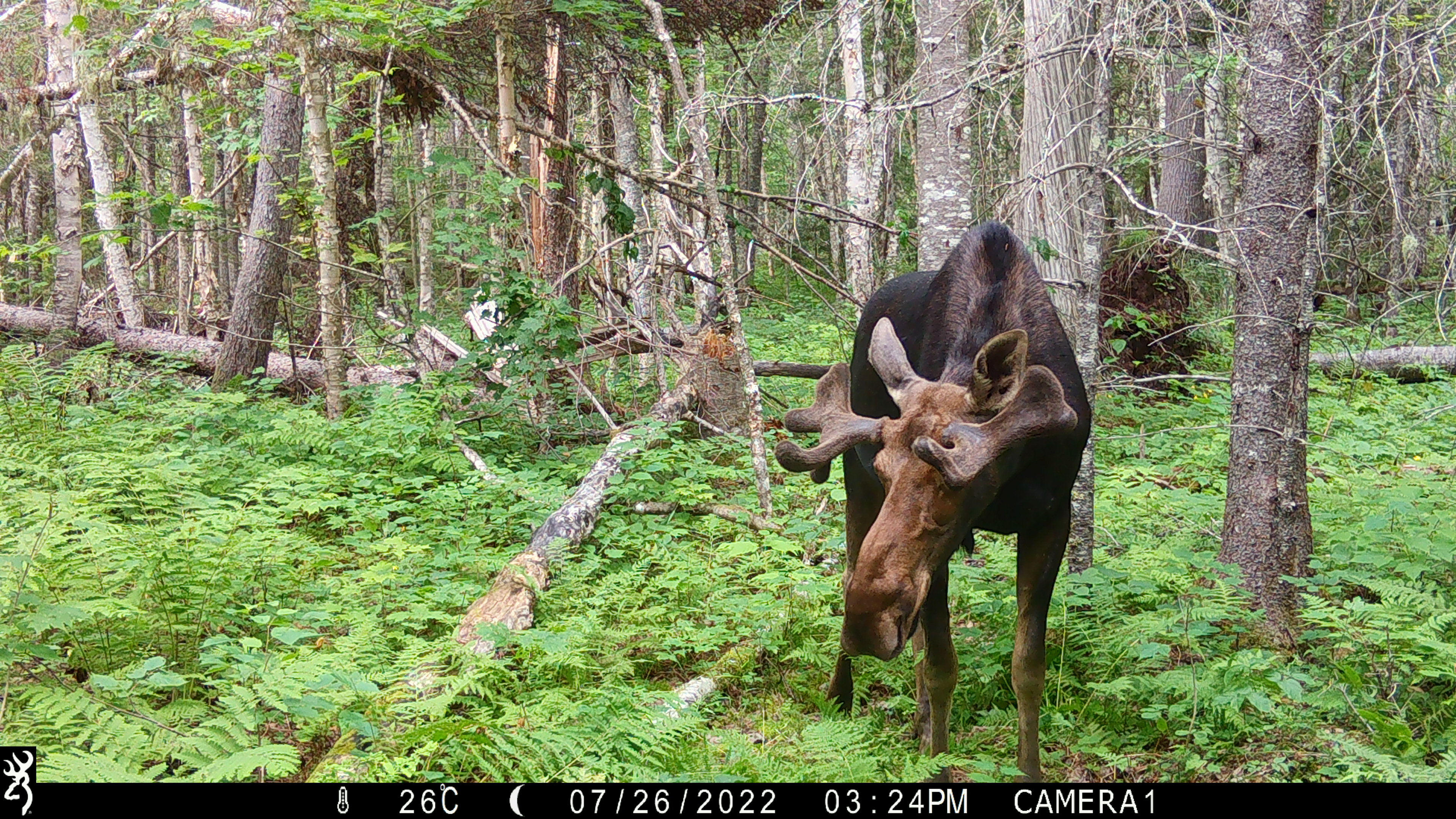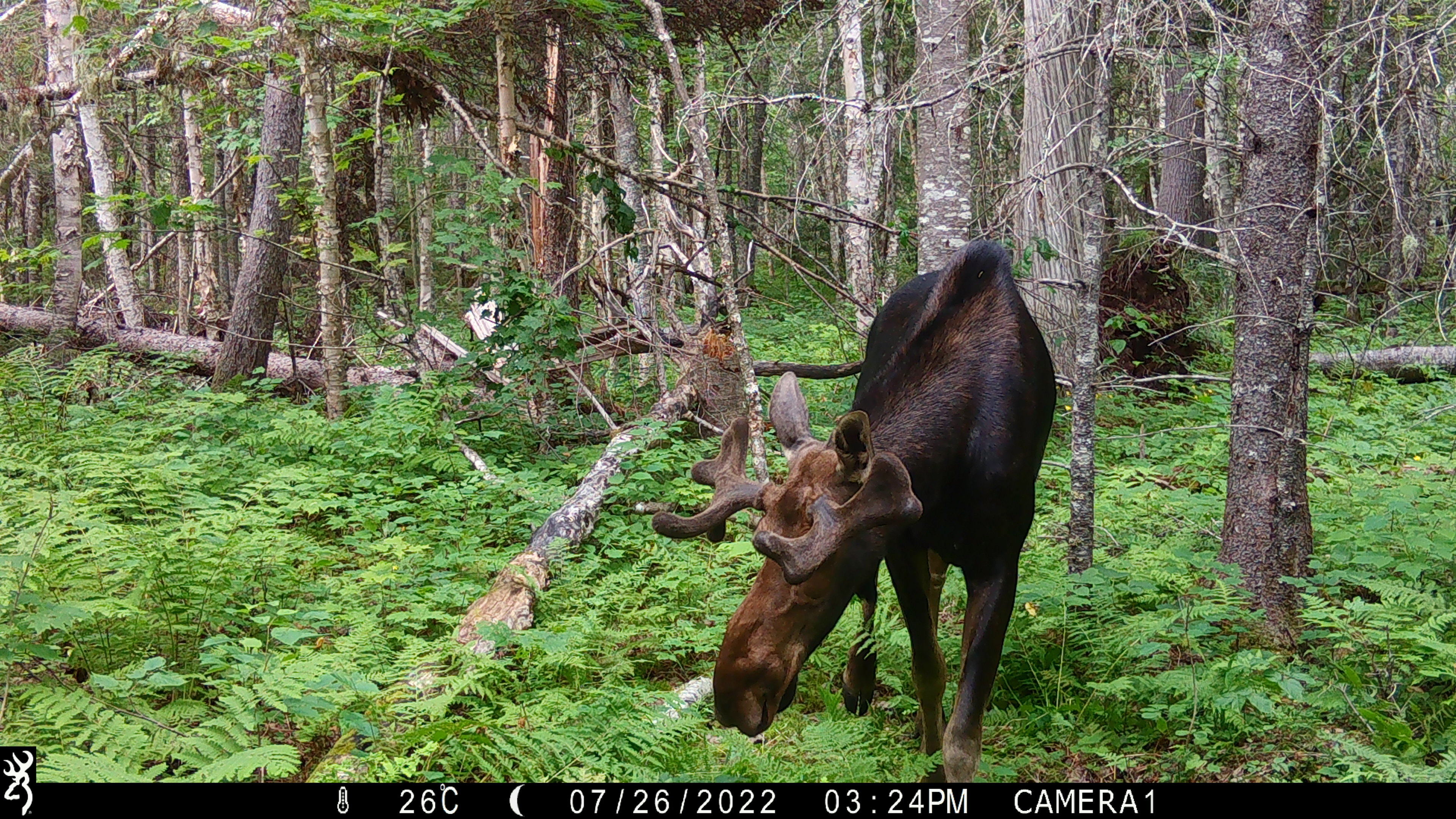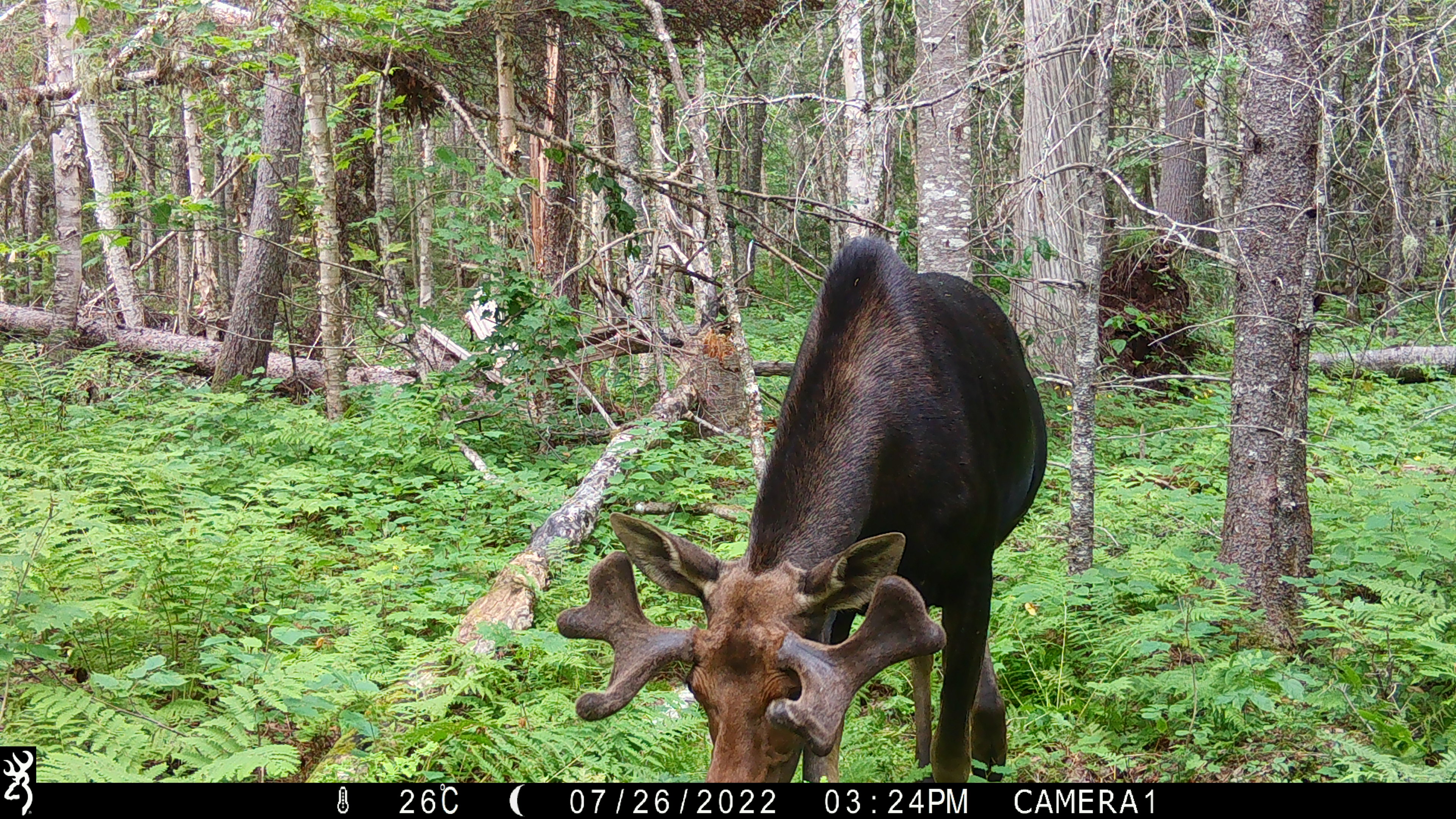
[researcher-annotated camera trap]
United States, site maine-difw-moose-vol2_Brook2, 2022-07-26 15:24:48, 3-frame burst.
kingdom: Animalia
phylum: Chordata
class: Mammalia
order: Artiodactyla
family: Cervidae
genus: Alces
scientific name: Alces alces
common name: moose